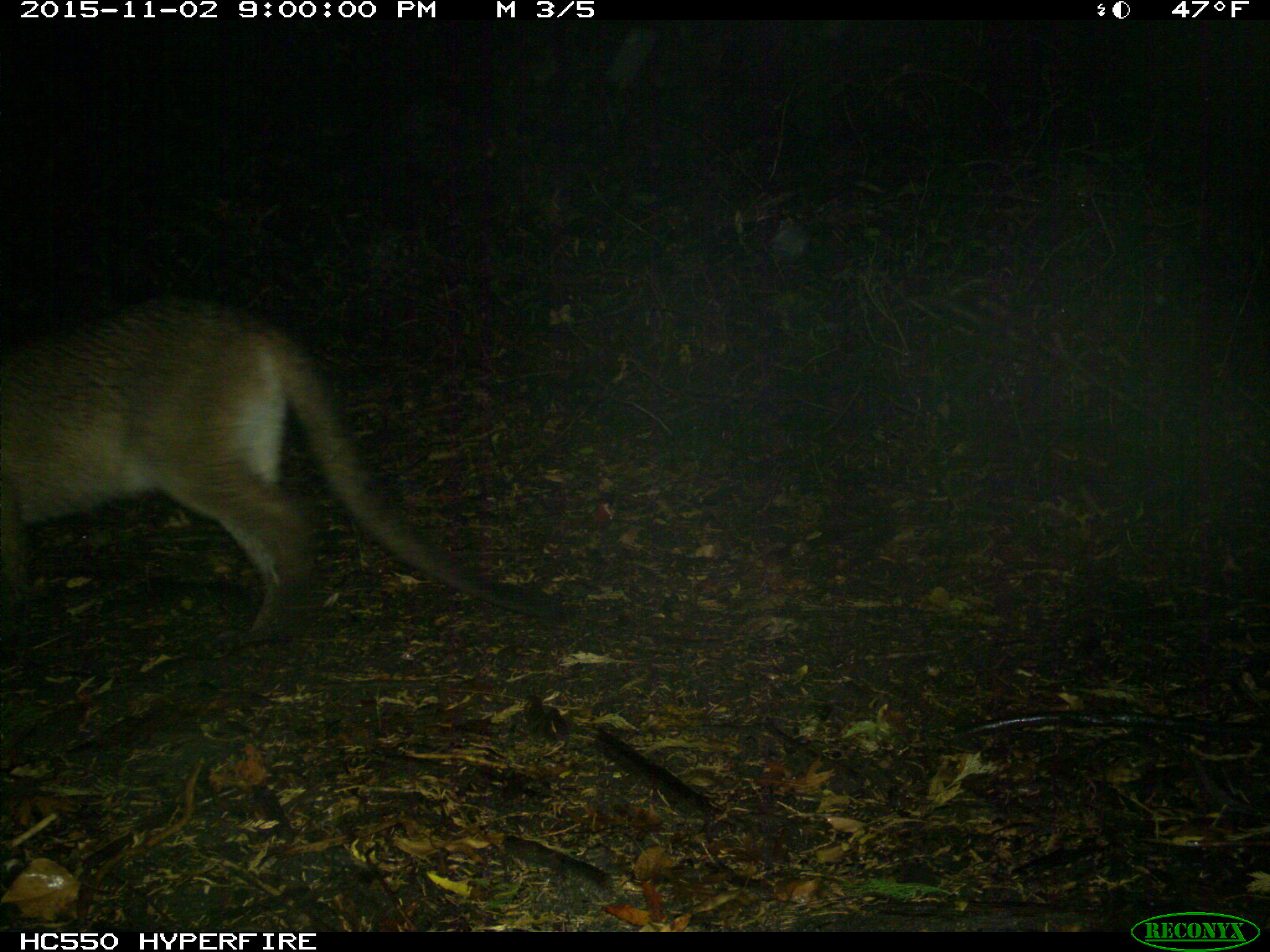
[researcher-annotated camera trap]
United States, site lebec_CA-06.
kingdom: Animalia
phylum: Chordata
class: Mammalia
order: Carnivora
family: Felidae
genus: Puma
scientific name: Puma concolor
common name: mountain lion